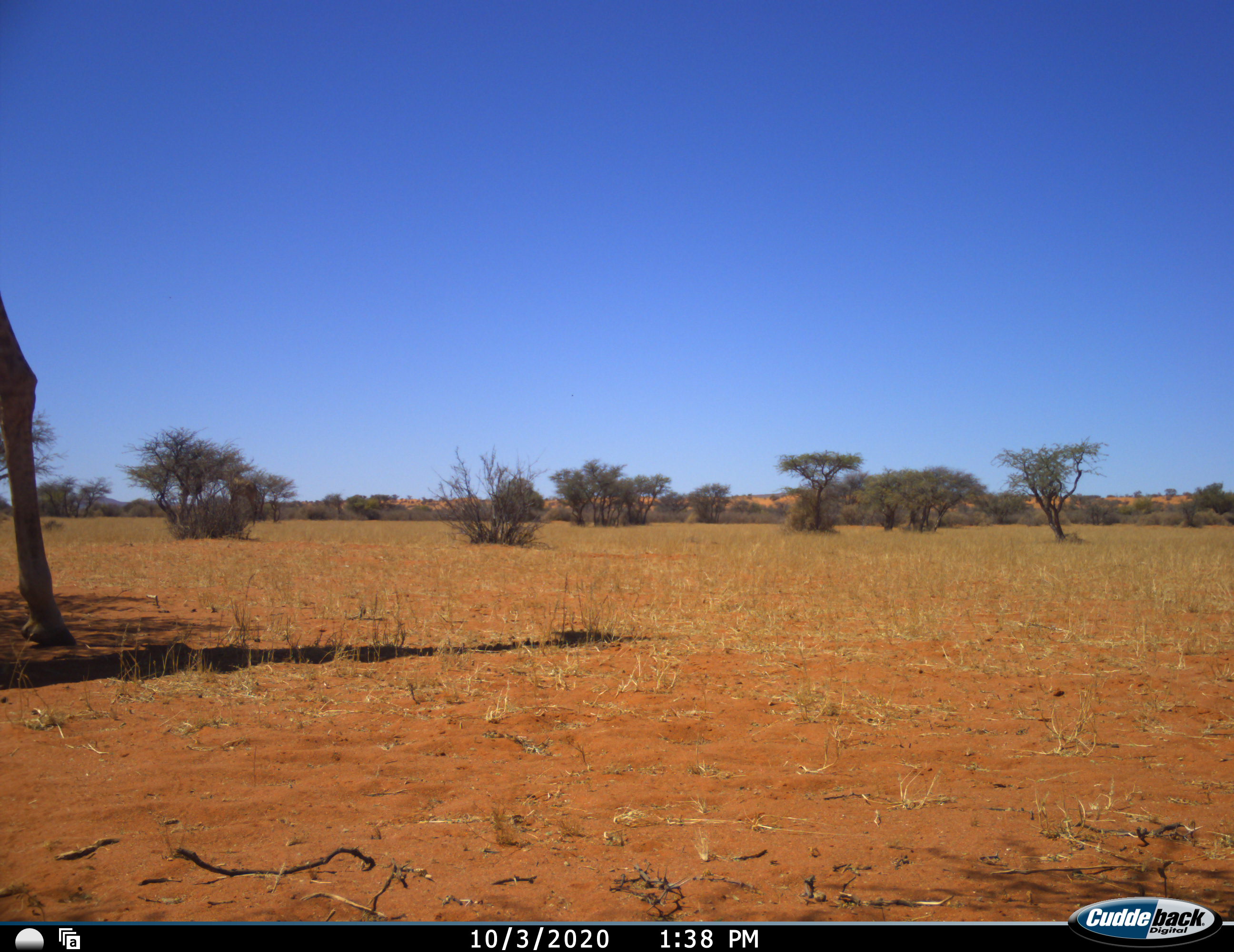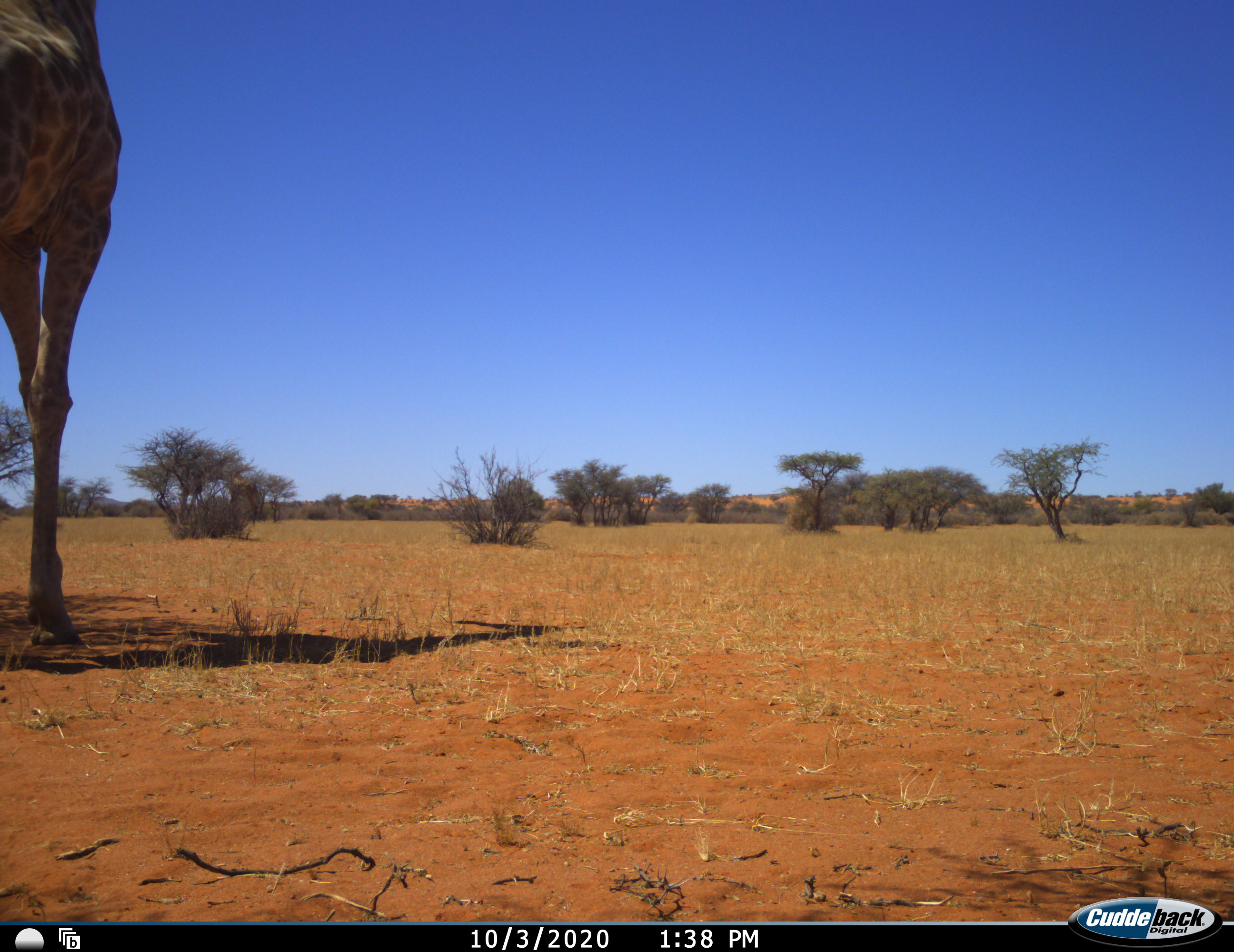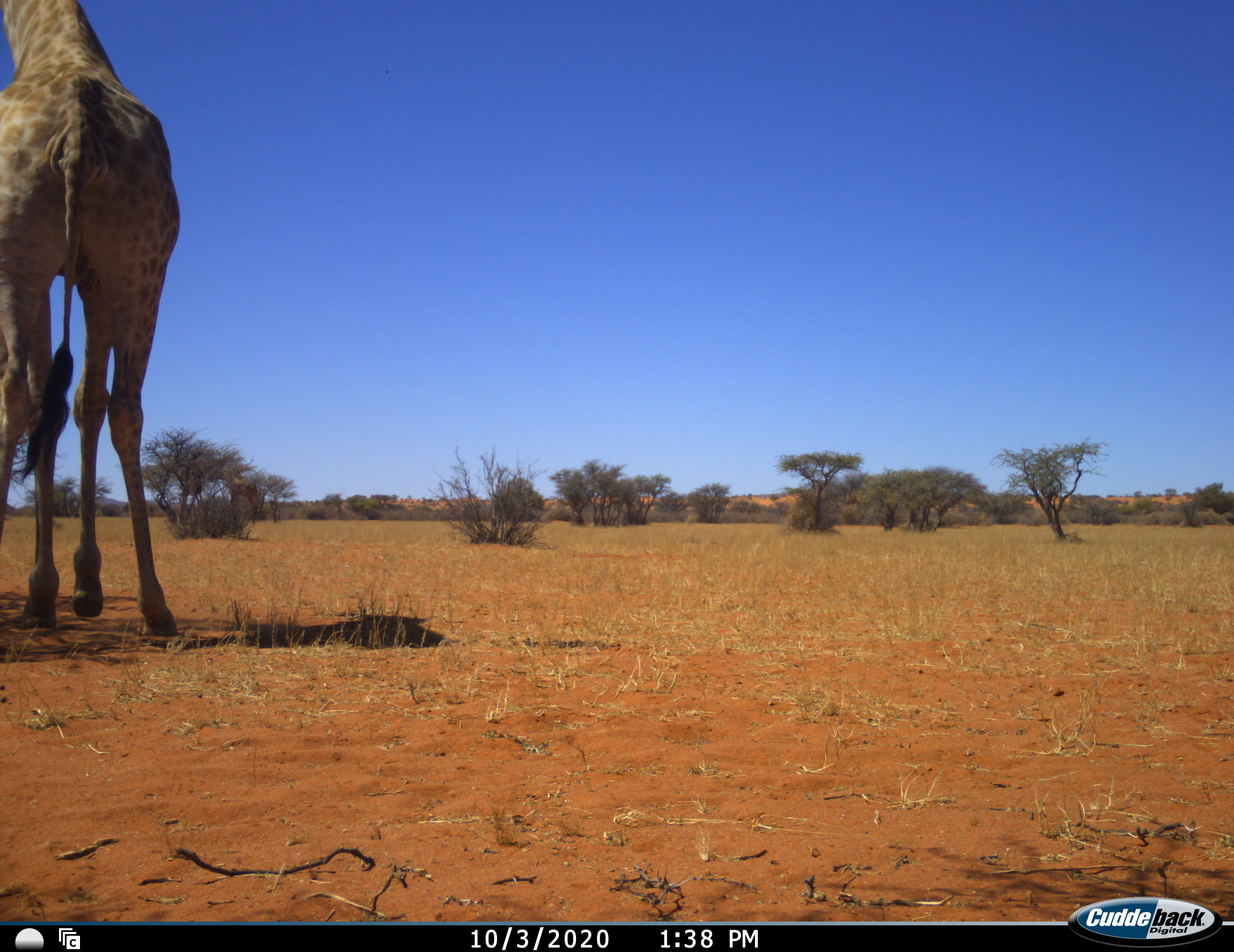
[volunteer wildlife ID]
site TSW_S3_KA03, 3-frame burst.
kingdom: Animalia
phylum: Chordata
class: Mammalia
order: Artiodactyla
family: Giraffidae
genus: Giraffa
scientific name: Giraffa camelopardalis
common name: giraffe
Giraffe (Giraffa camelopardalis), count 1. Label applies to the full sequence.